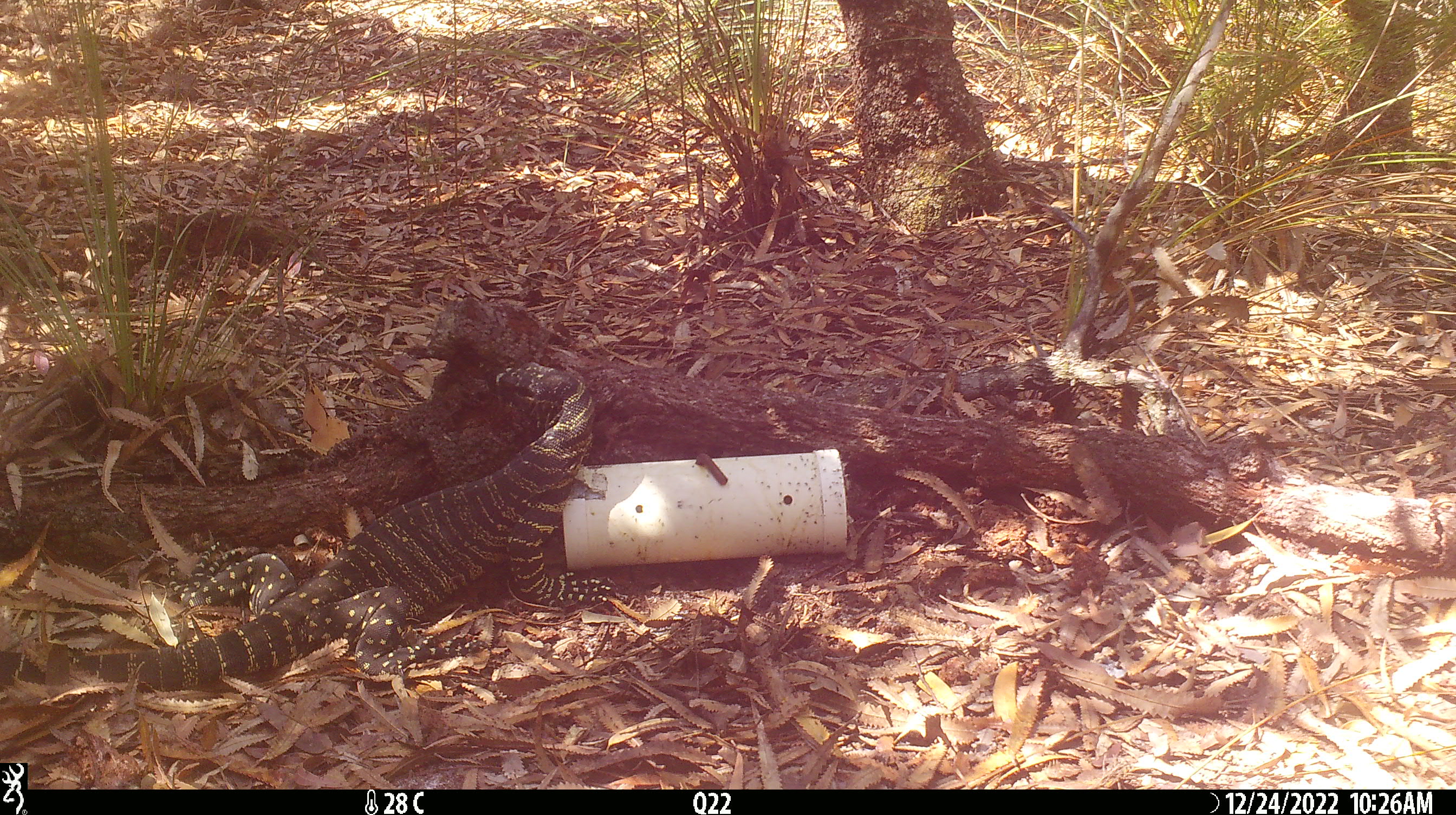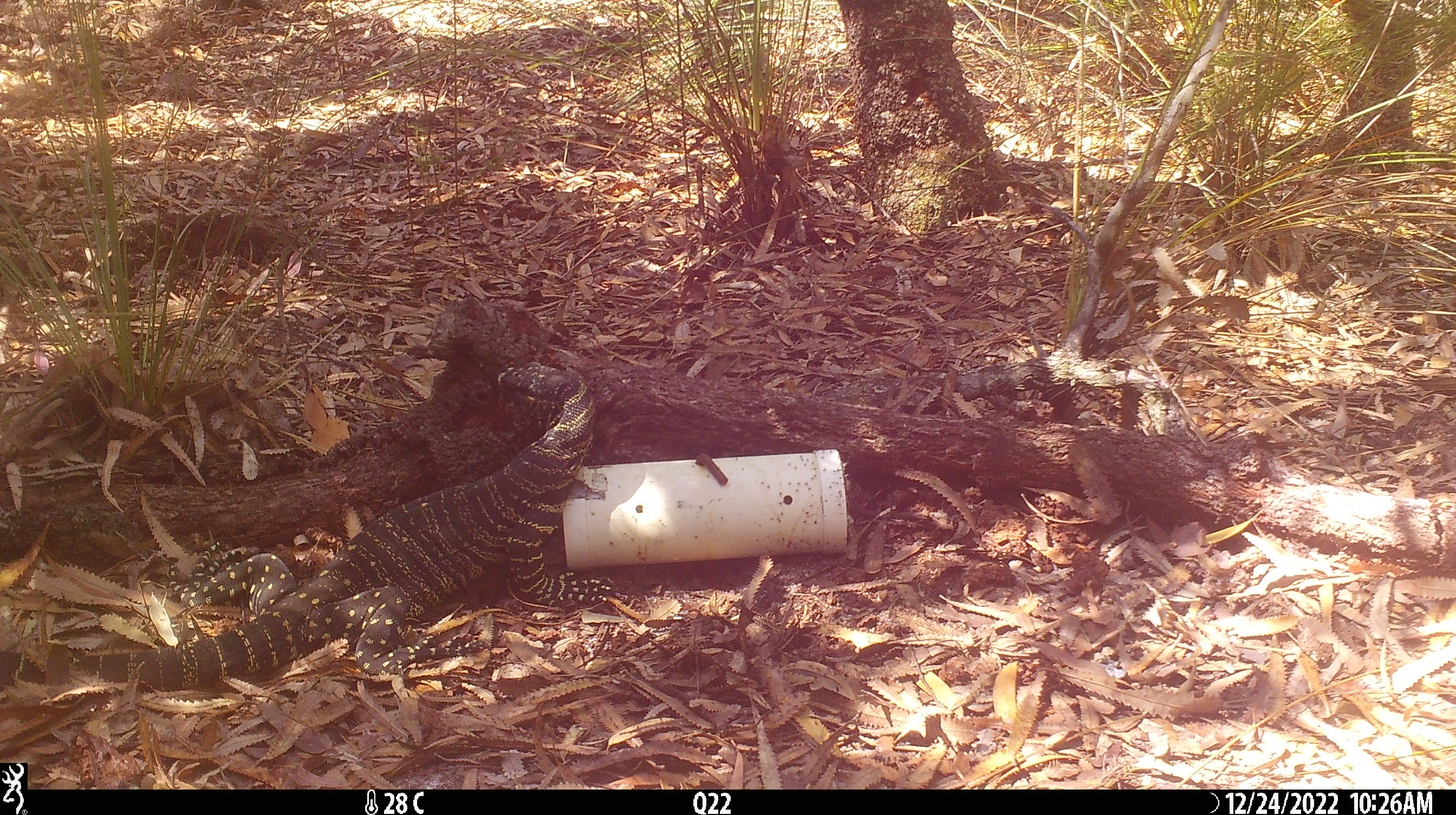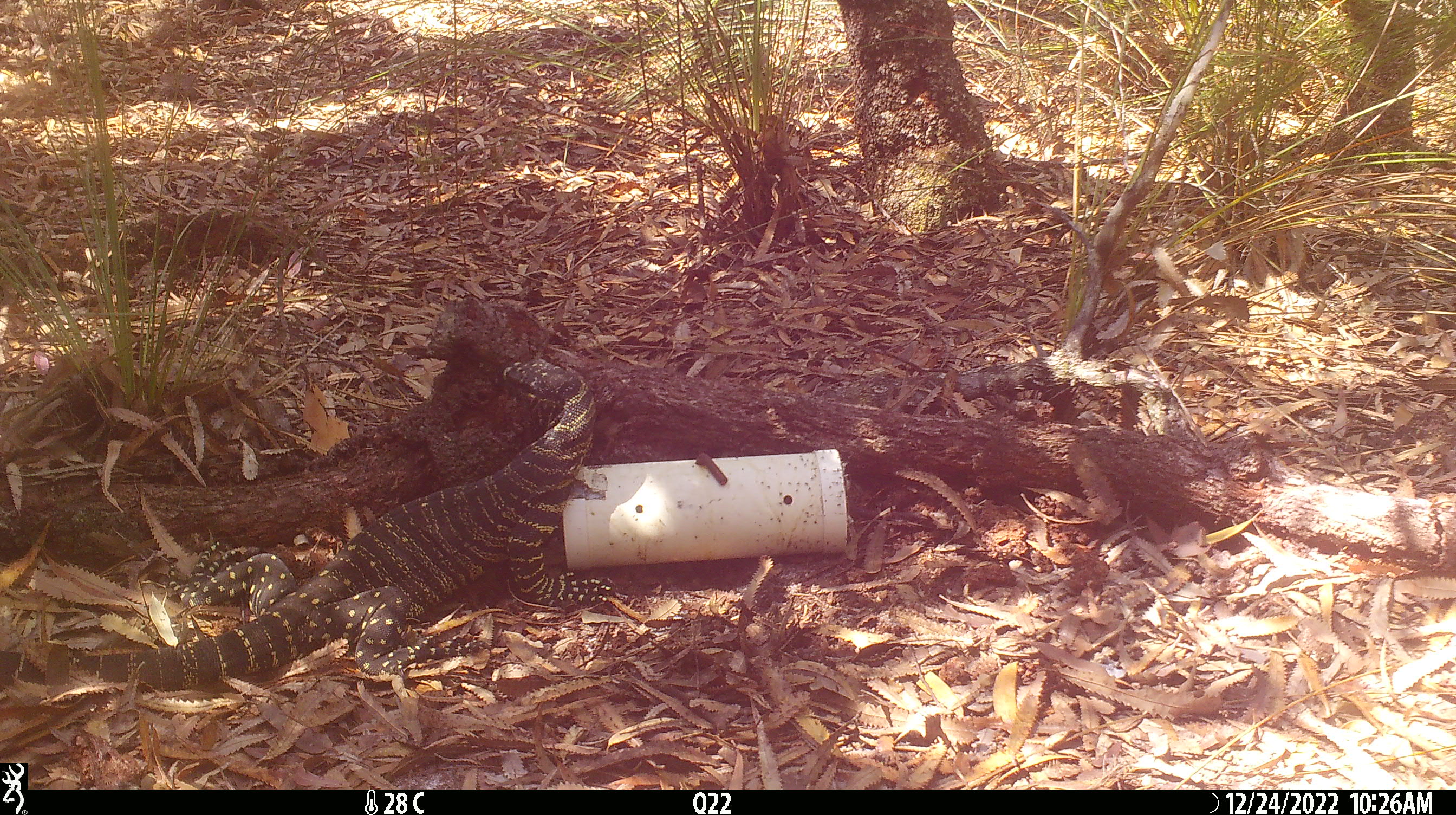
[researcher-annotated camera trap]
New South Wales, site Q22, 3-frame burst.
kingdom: Animalia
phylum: Chordata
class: Reptilia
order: Squamata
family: Varanidae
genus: Varanus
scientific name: Varanus varius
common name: lace monitor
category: goanna